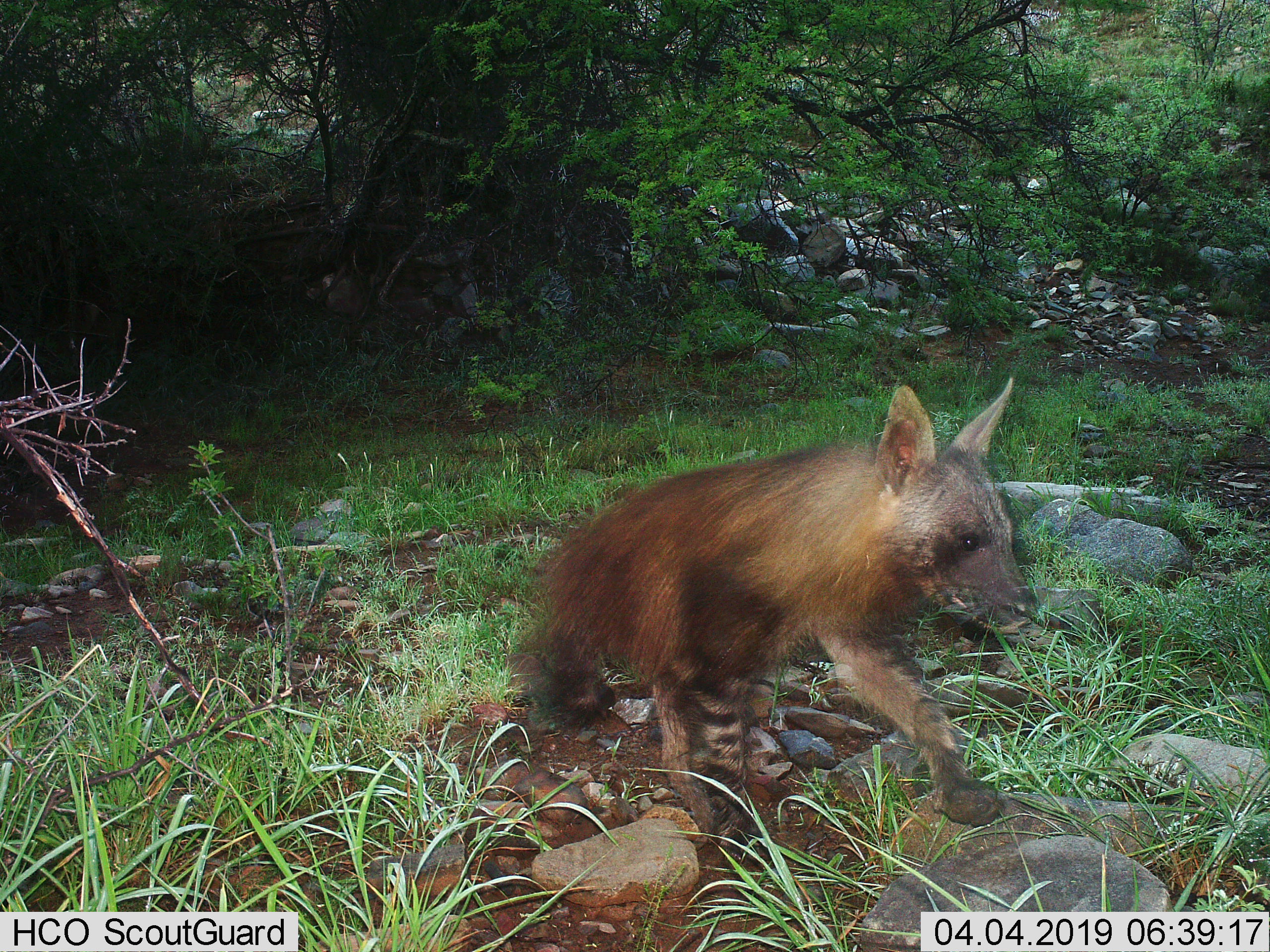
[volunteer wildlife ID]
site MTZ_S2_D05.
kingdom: Animalia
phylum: Chordata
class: Mammalia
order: Carnivora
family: Hyaenidae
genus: Parahyaena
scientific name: Parahyaena brunnea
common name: brown hyena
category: hyenabrown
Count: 1.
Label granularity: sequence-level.